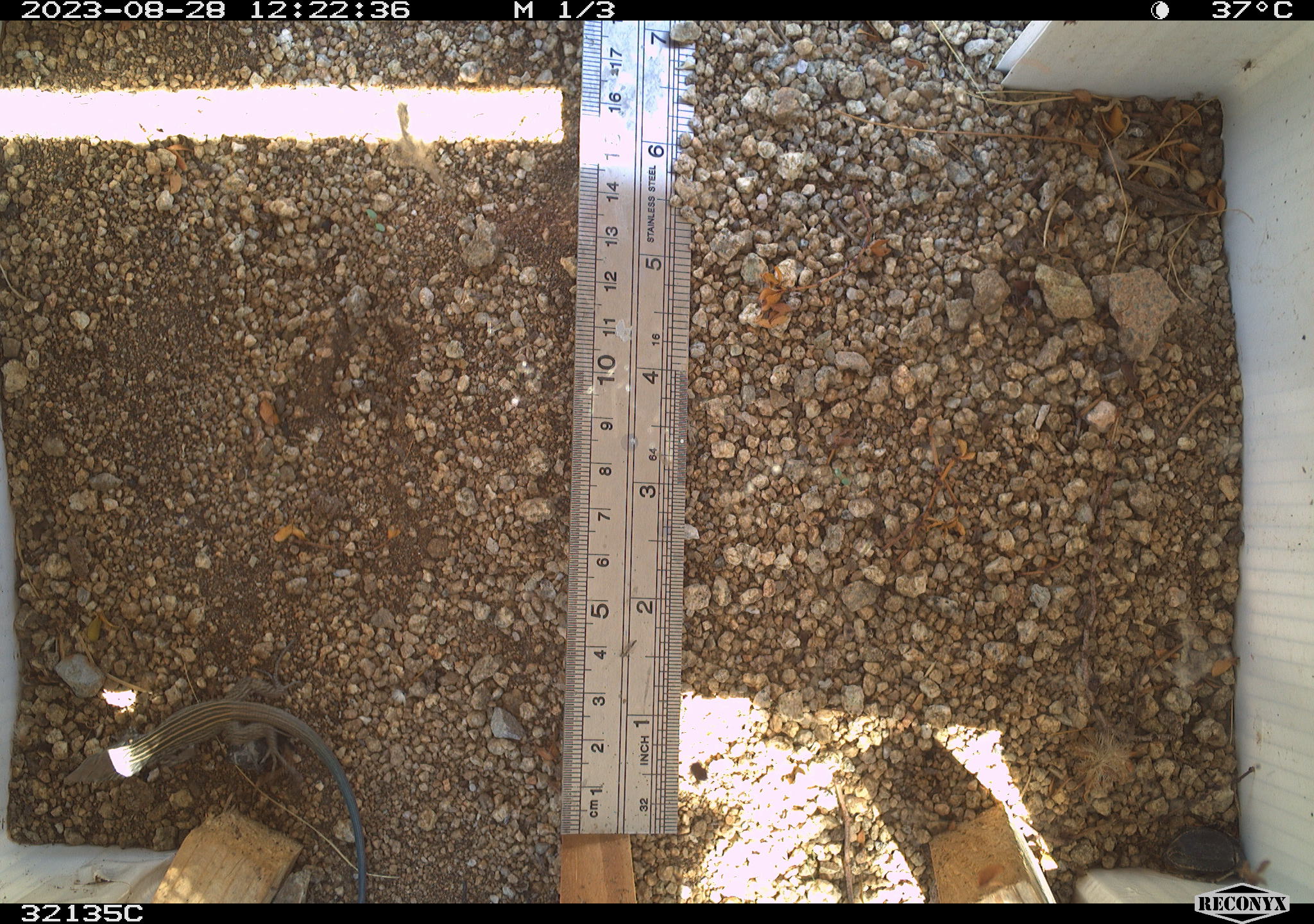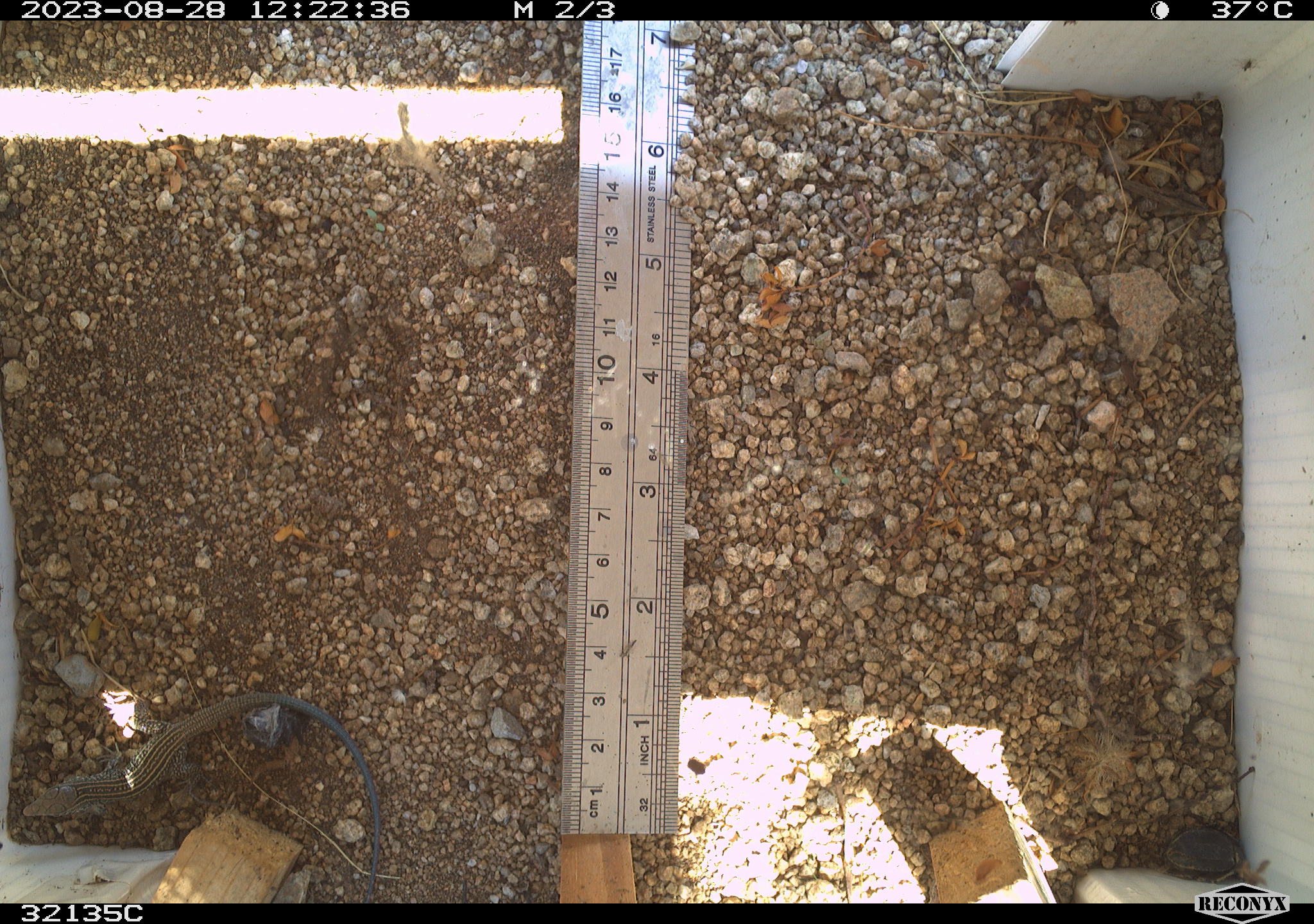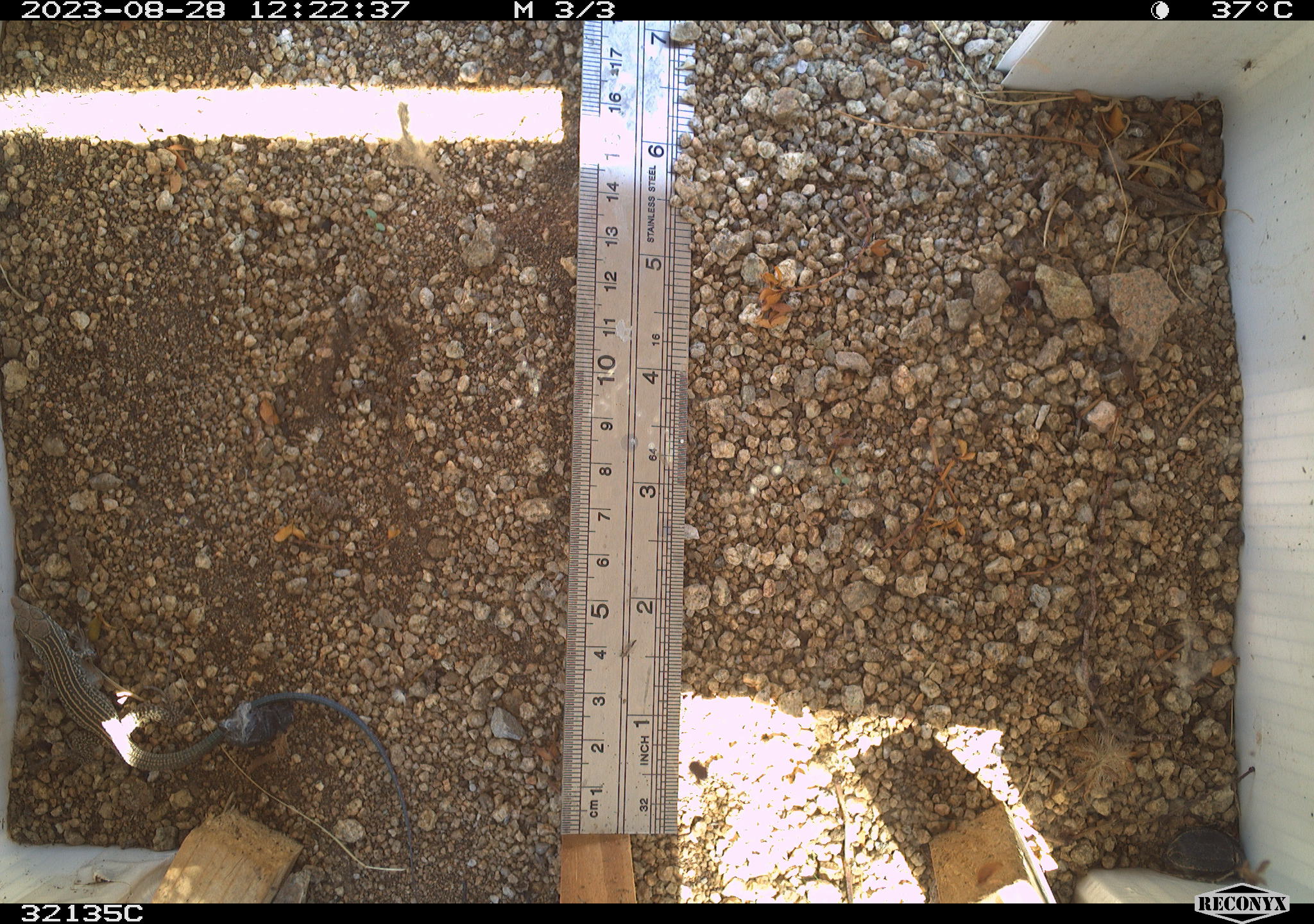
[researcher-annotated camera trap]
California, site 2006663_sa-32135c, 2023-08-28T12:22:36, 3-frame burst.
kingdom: Animalia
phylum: Chordata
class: Reptilia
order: Squamata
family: Phrynosomatidae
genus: Uta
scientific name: Uta stansburiana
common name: common side-blotched lizard